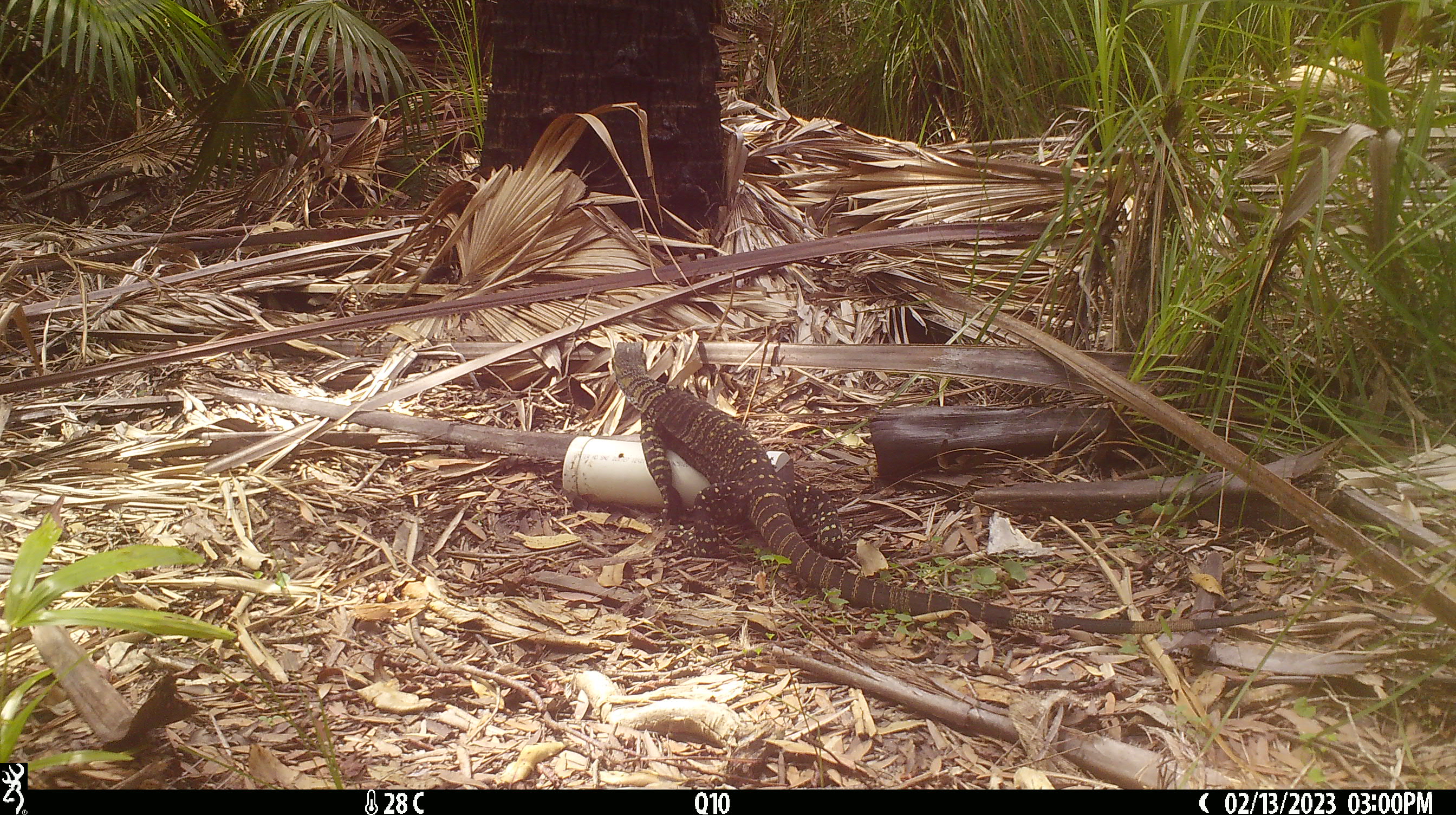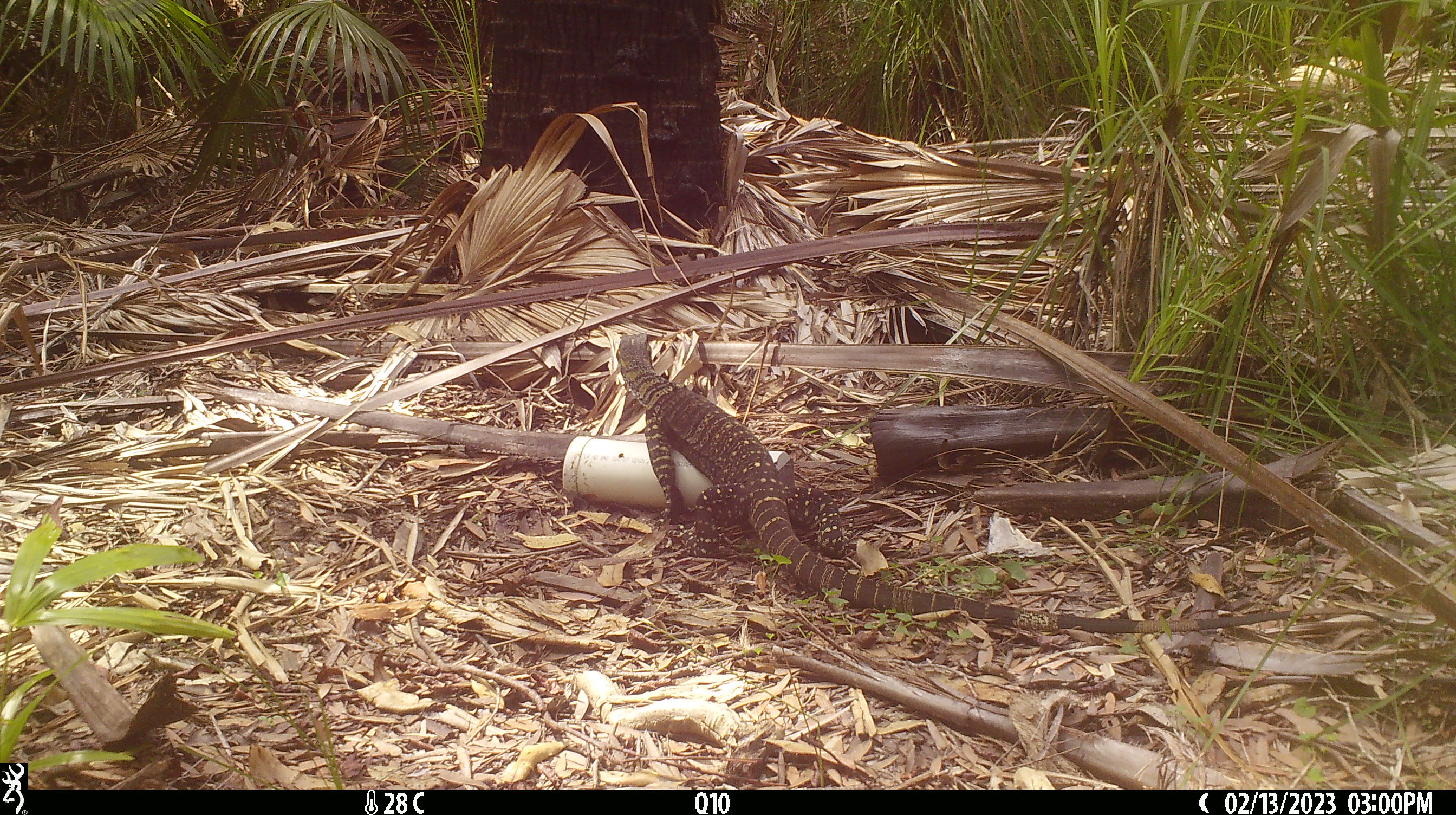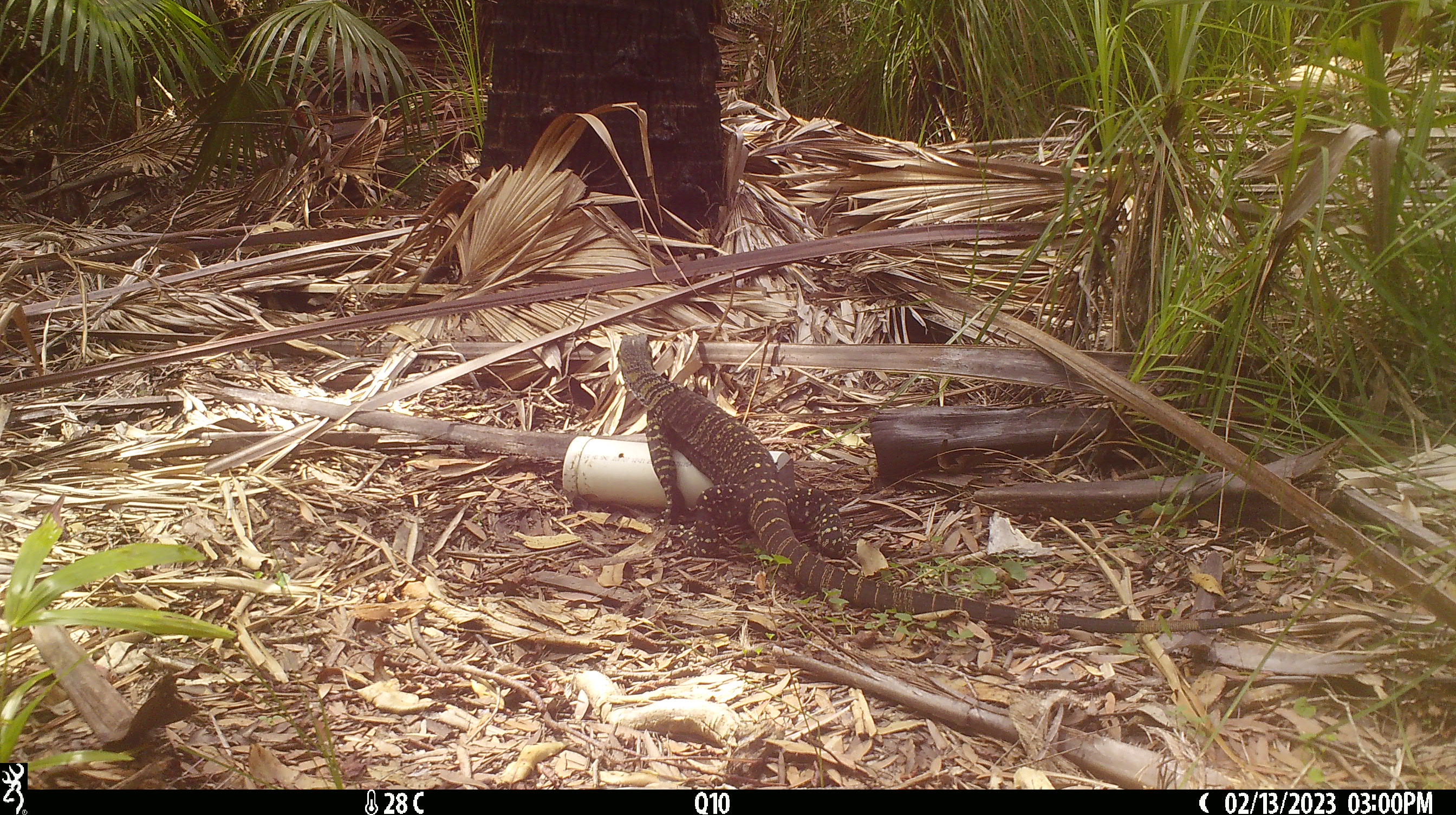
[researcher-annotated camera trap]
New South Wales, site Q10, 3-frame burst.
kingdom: Animalia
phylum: Chordata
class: Reptilia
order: Squamata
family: Varanidae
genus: Varanus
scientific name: Varanus varius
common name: lace monitor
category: goanna